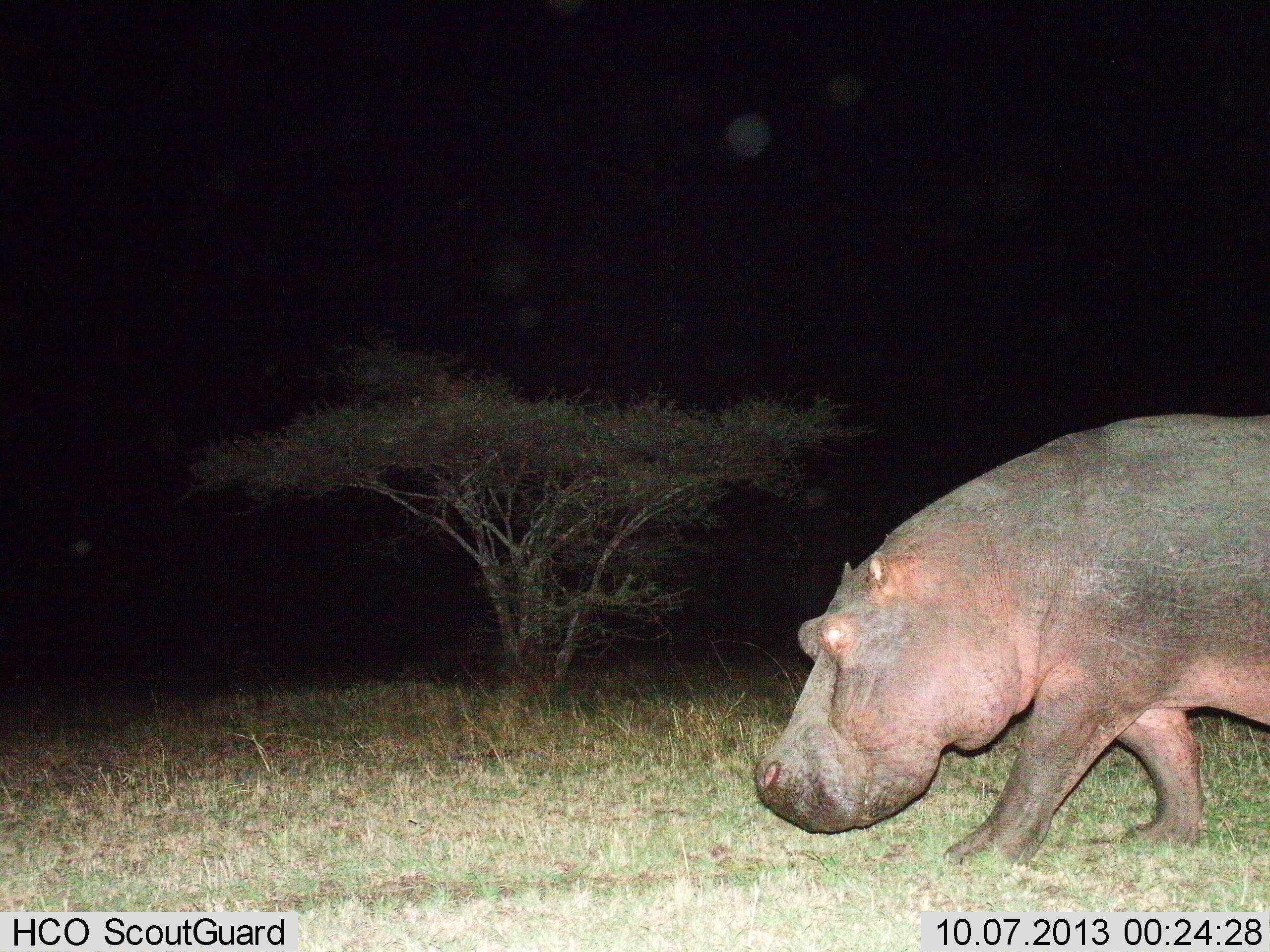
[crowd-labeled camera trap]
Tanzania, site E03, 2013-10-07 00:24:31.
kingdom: Animalia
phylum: Chordata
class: Mammalia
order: Artiodactyla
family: Hippopotamidae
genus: Hippopotamus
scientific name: Hippopotamus amphibius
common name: hippopotamus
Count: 1.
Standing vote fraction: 7%.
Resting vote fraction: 0%.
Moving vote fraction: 90%.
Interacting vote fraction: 0%.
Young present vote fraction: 0%.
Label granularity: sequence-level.